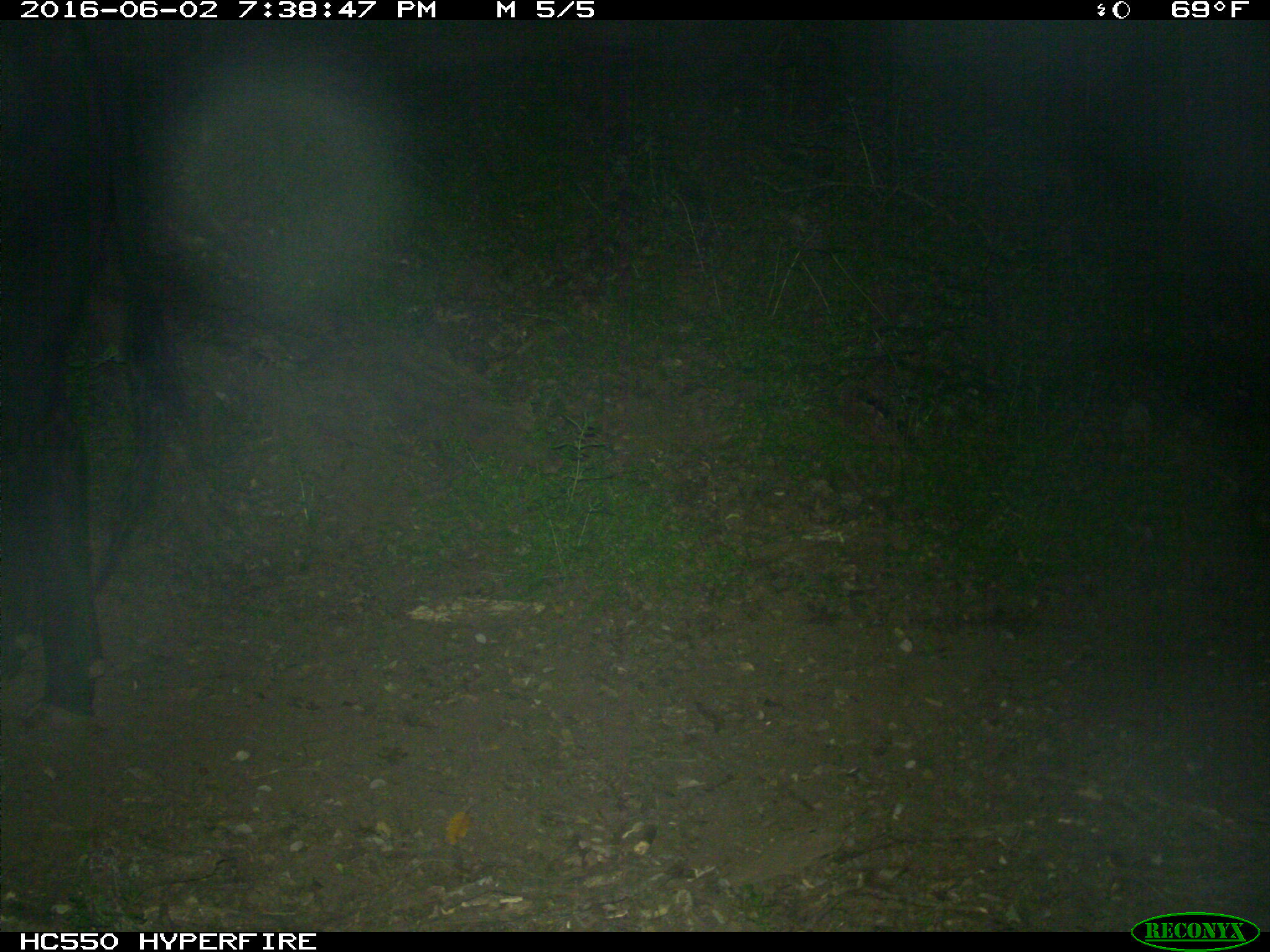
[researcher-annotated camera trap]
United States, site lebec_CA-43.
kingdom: Animalia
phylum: Chordata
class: Mammalia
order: Artiodactyla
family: Bovidae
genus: Bos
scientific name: Bos taurus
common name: domestic cow